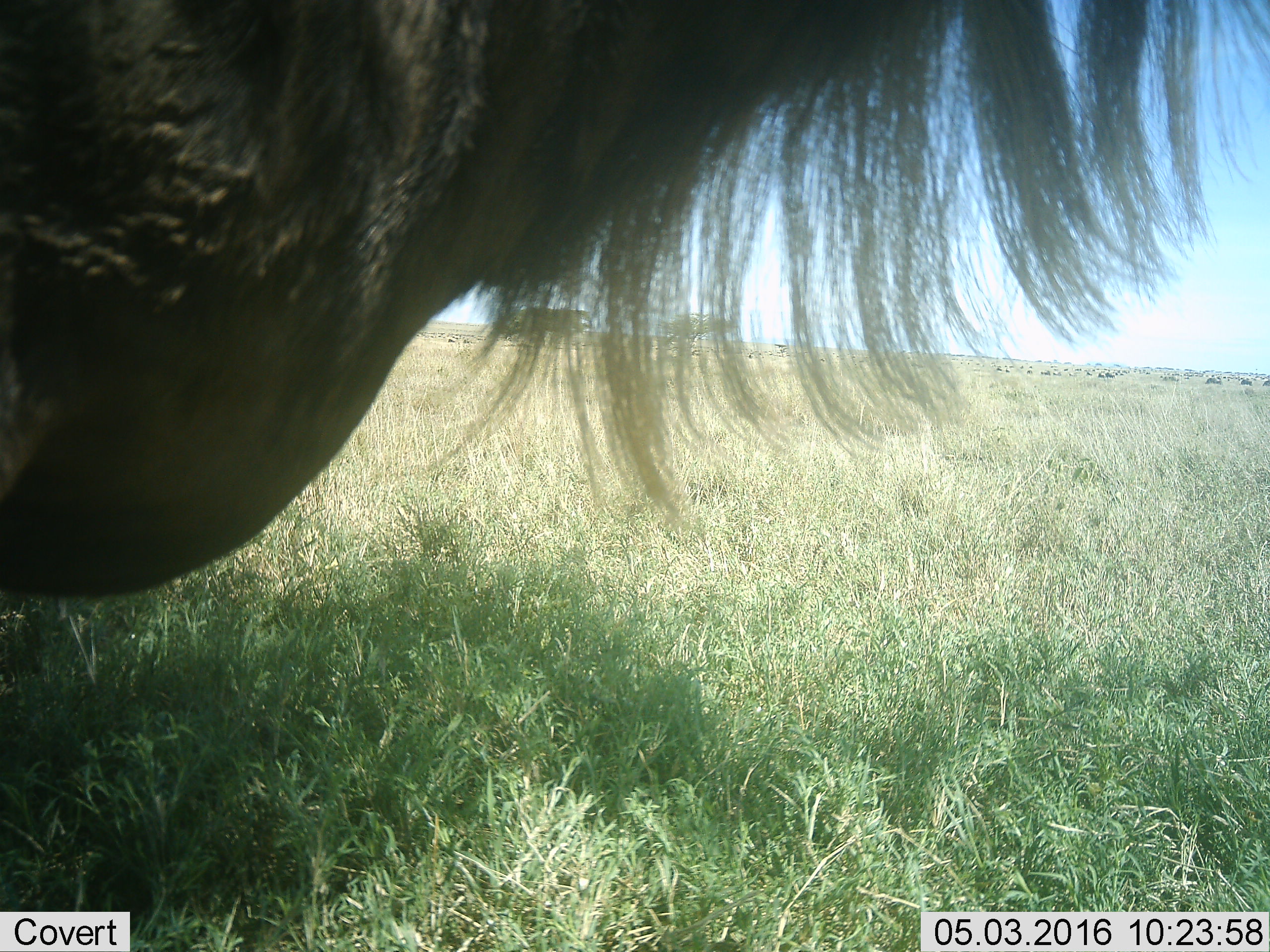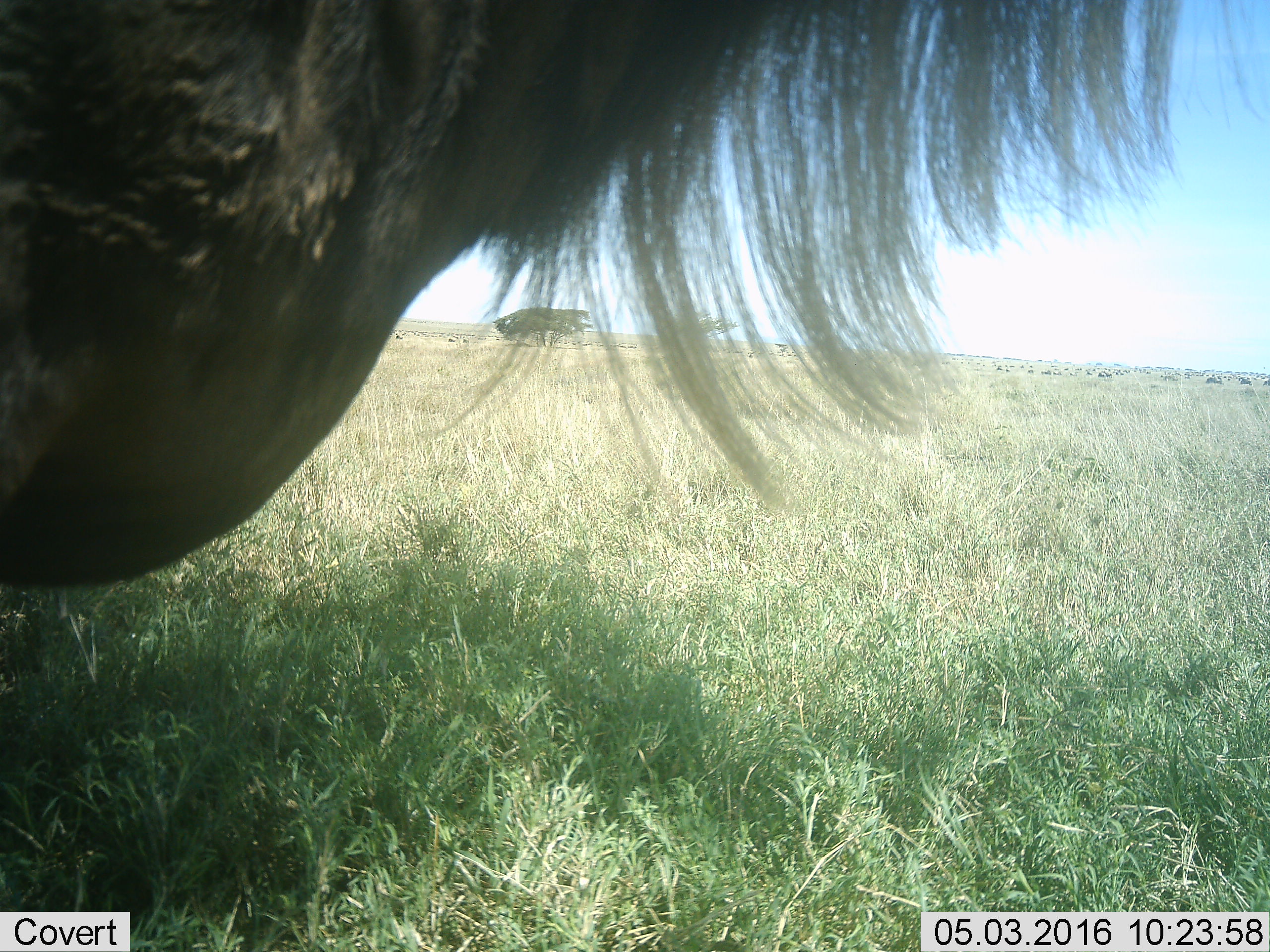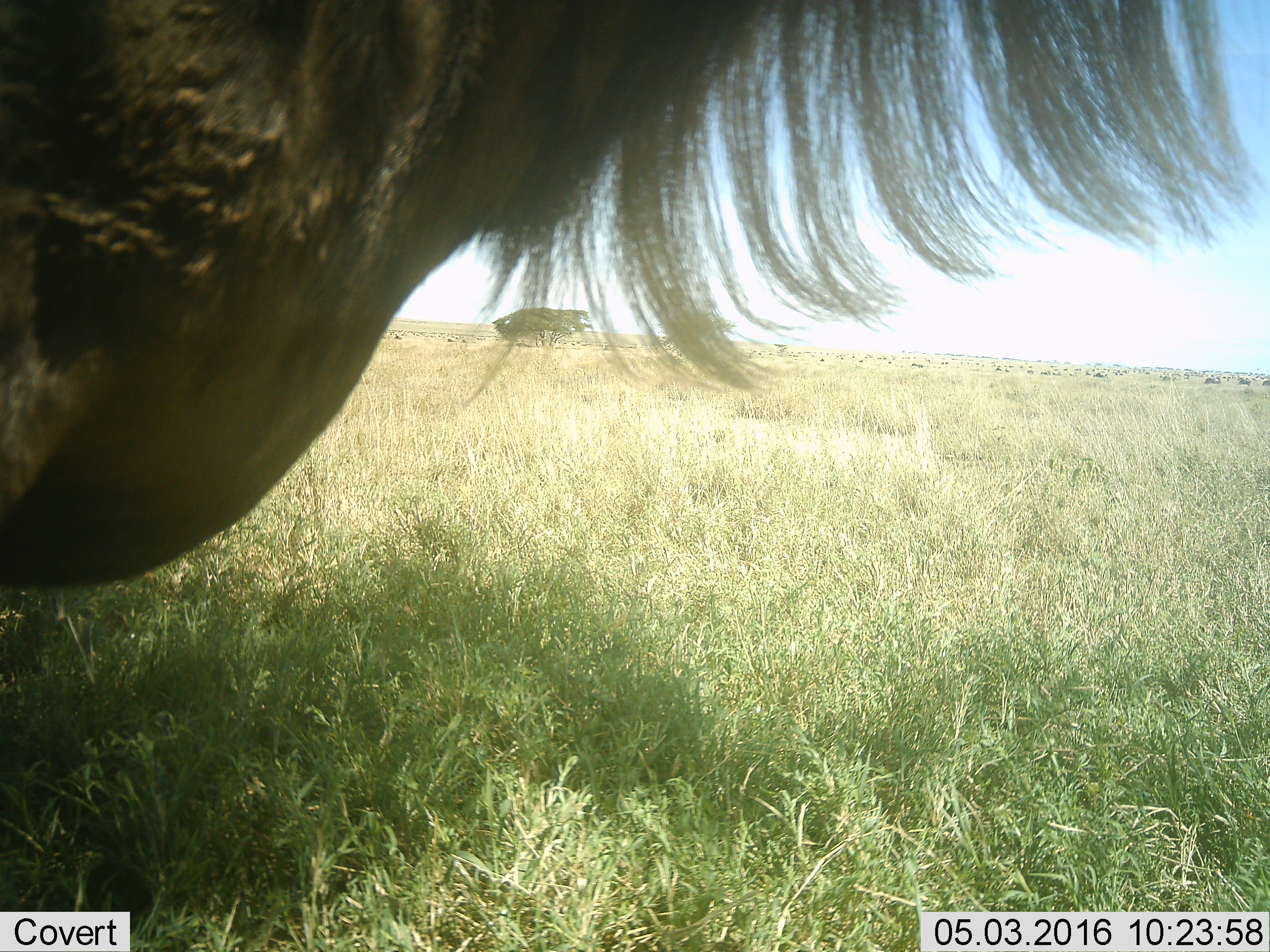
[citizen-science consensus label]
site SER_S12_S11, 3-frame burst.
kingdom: Animalia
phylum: Chordata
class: Mammalia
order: Artiodactyla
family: Bovidae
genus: Connochaetes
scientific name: Connochaetes taurinus taurinus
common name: blue wildebeest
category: wildebeestblue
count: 1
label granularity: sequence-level